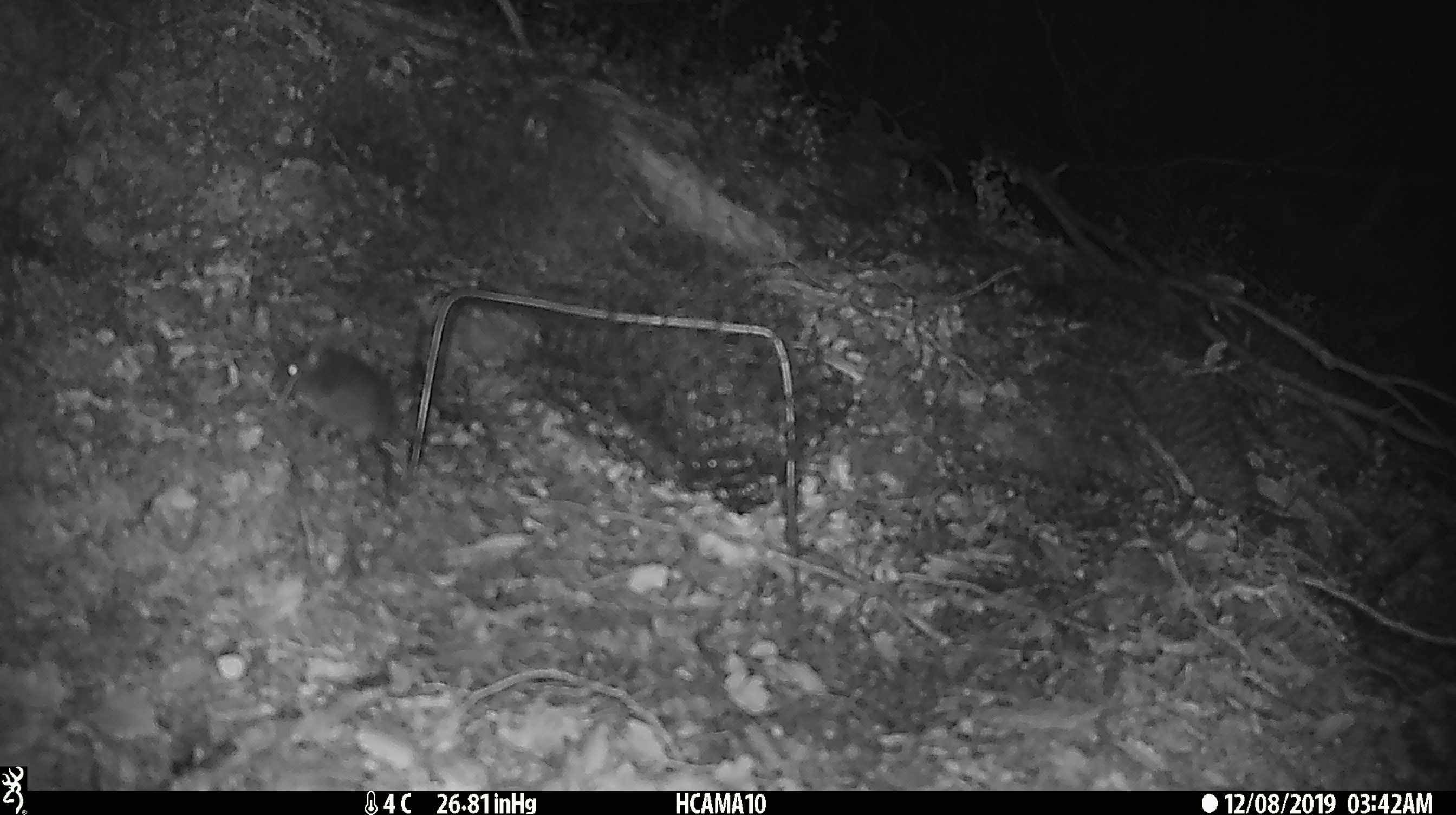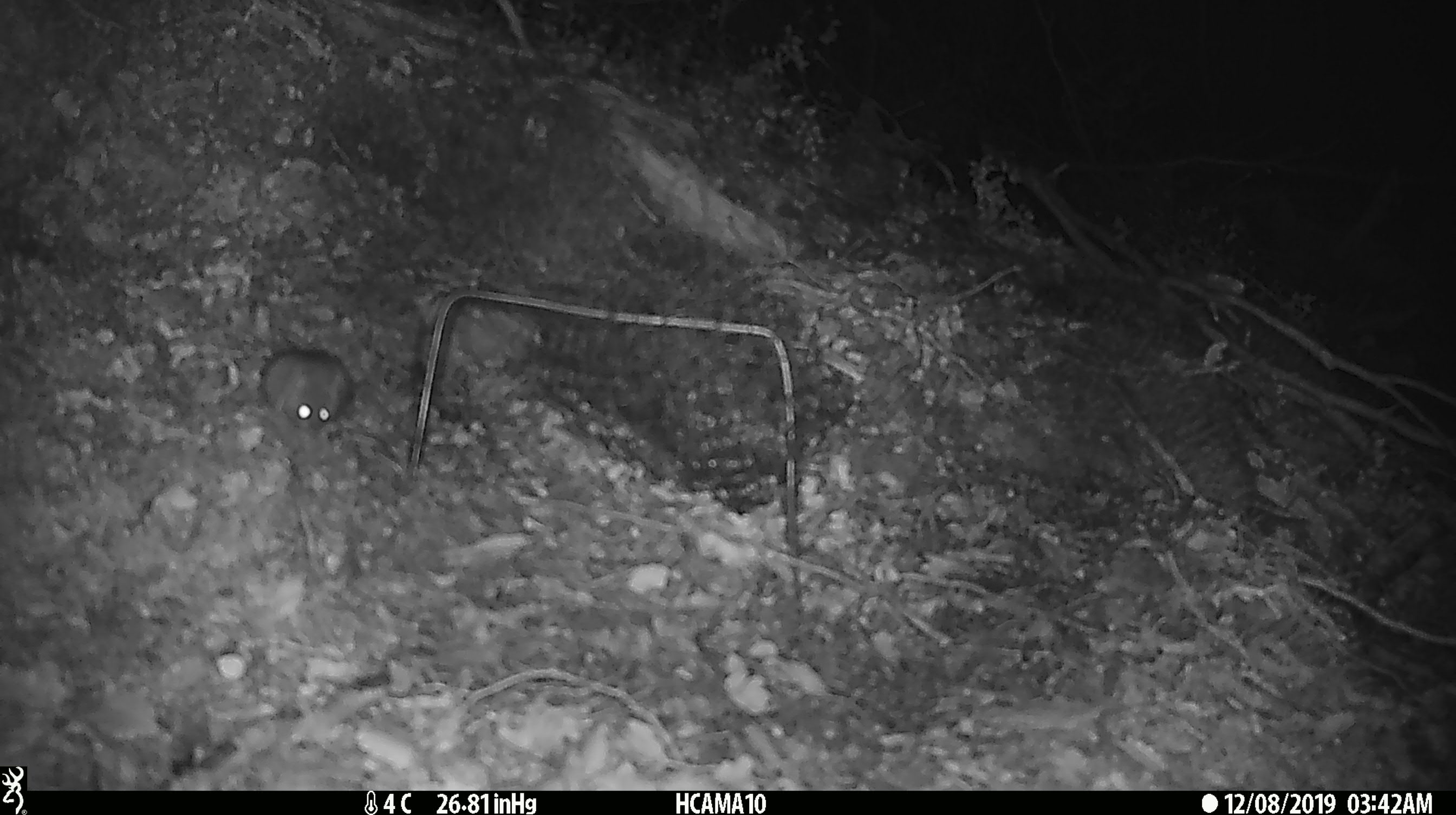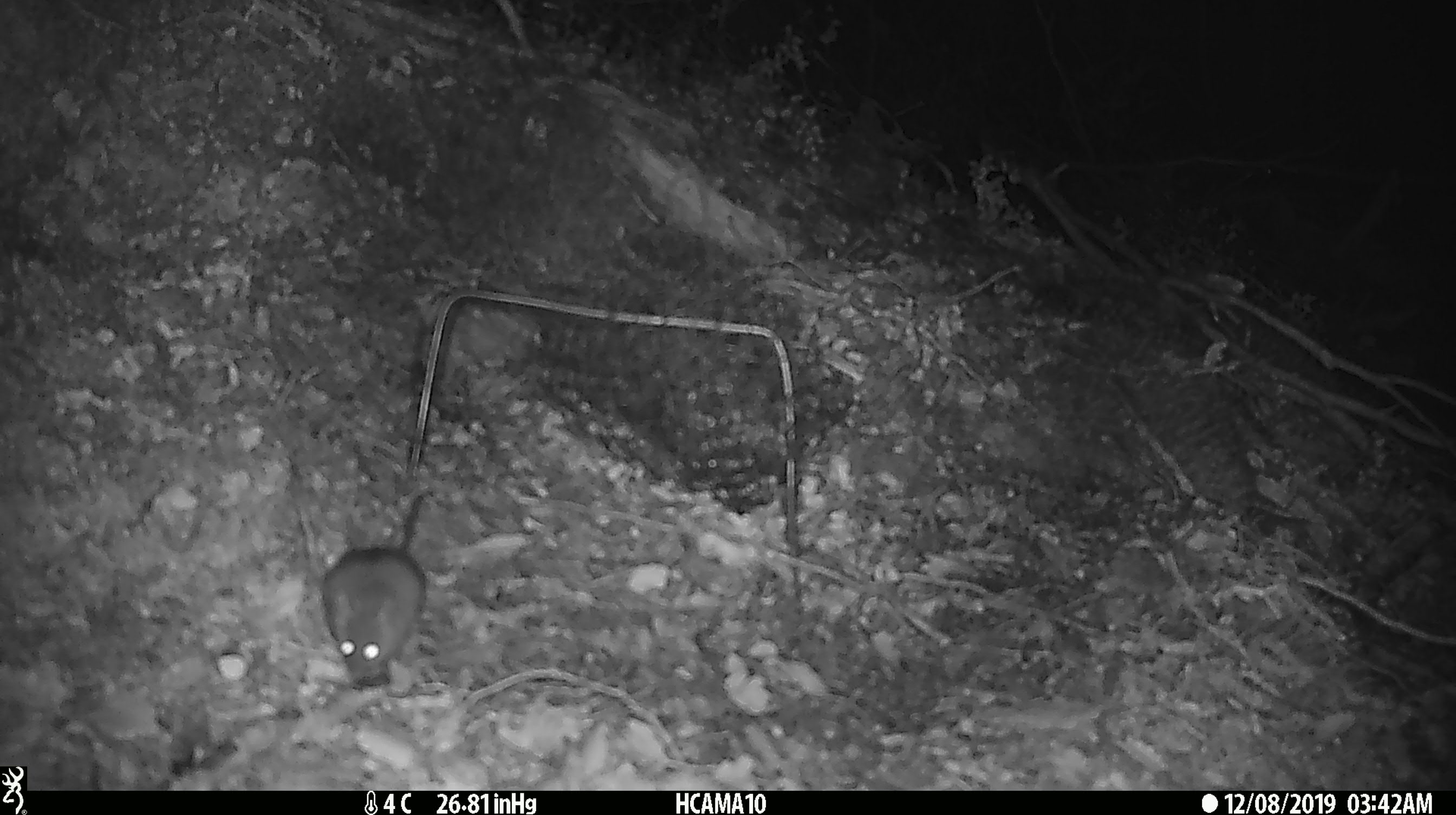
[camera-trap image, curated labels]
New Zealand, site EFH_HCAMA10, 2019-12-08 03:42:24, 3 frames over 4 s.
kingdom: Animalia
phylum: Chordata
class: Mammalia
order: Rodentia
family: Muridae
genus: Mus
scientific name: Mus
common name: mouse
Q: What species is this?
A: Mouse (Mus).